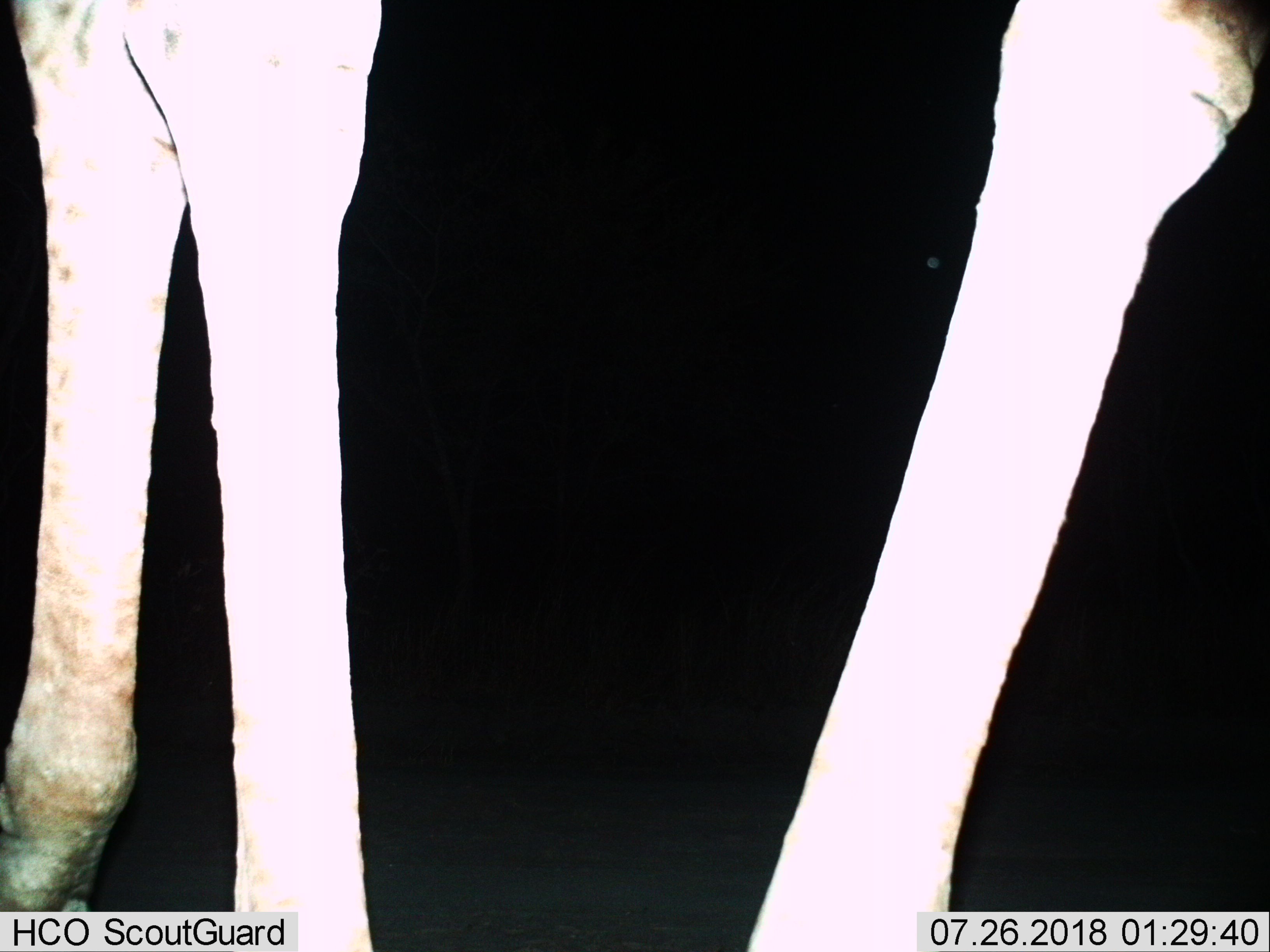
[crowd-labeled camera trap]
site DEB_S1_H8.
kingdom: Animalia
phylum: Chordata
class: Mammalia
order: Artiodactyla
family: Giraffidae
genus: Giraffa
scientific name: Giraffa camelopardalis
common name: giraffe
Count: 1.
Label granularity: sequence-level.